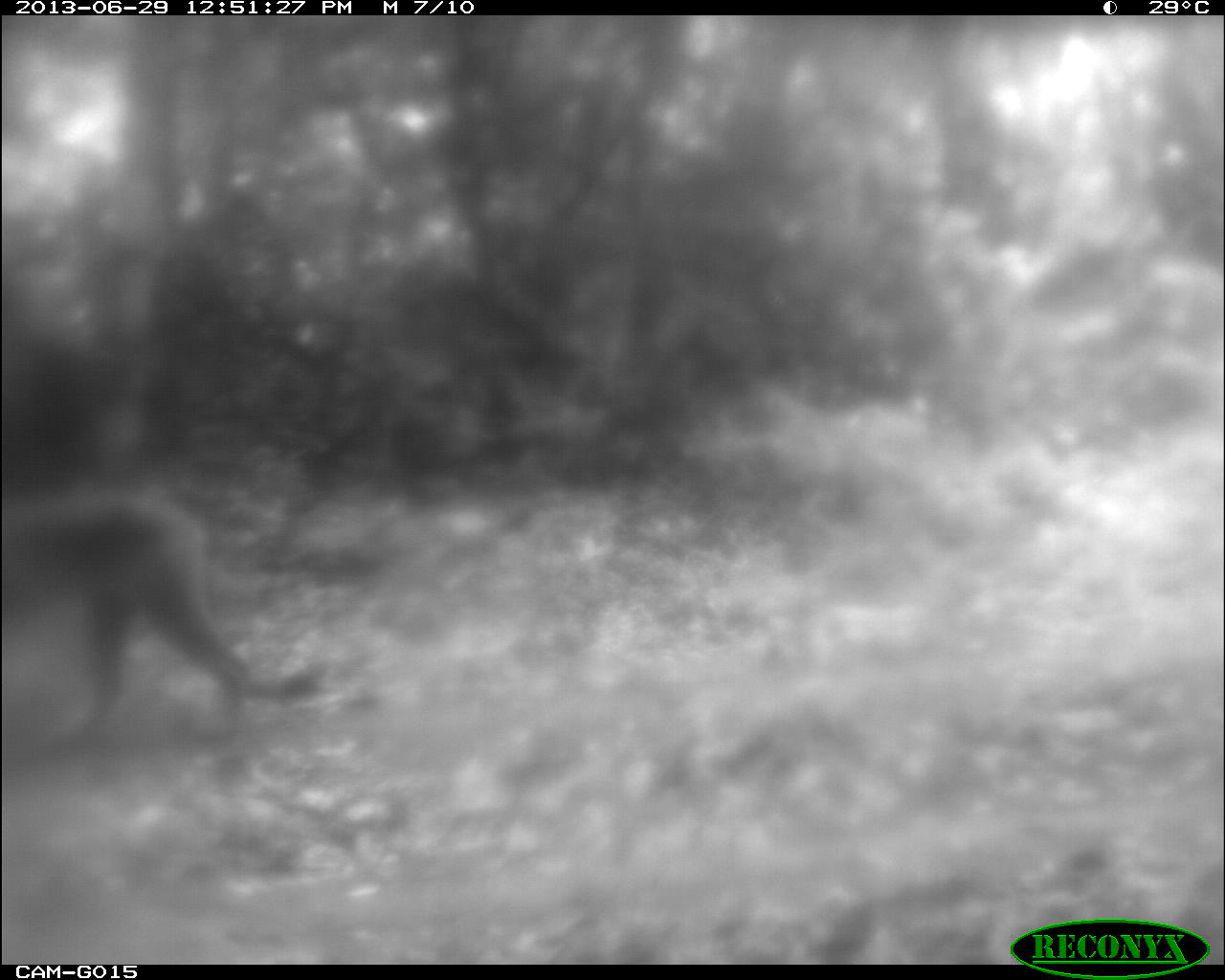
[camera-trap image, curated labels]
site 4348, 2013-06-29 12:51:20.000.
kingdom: Animalia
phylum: Chordata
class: Mammalia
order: Carnivora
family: Felidae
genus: Puma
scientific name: Puma concolor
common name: mountain lion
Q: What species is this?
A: Puma concolor (mountain lion).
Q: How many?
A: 1.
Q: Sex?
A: Male.